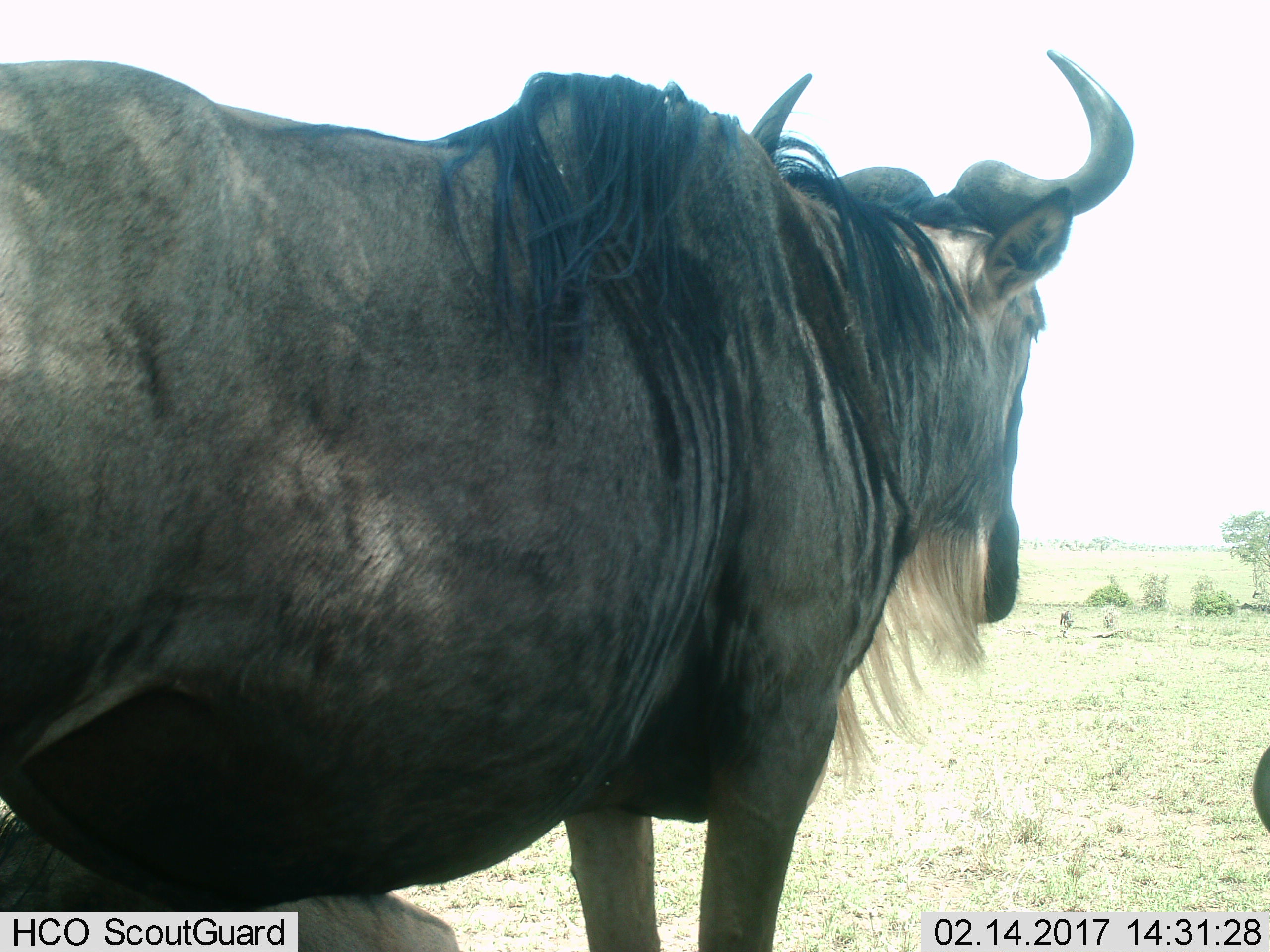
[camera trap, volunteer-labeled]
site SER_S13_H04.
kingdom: Animalia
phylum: Chordata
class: Mammalia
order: Artiodactyla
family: Bovidae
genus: Connochaetes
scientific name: Connochaetes taurinus taurinus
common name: blue wildebeest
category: wildebeestblue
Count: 1.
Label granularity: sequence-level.